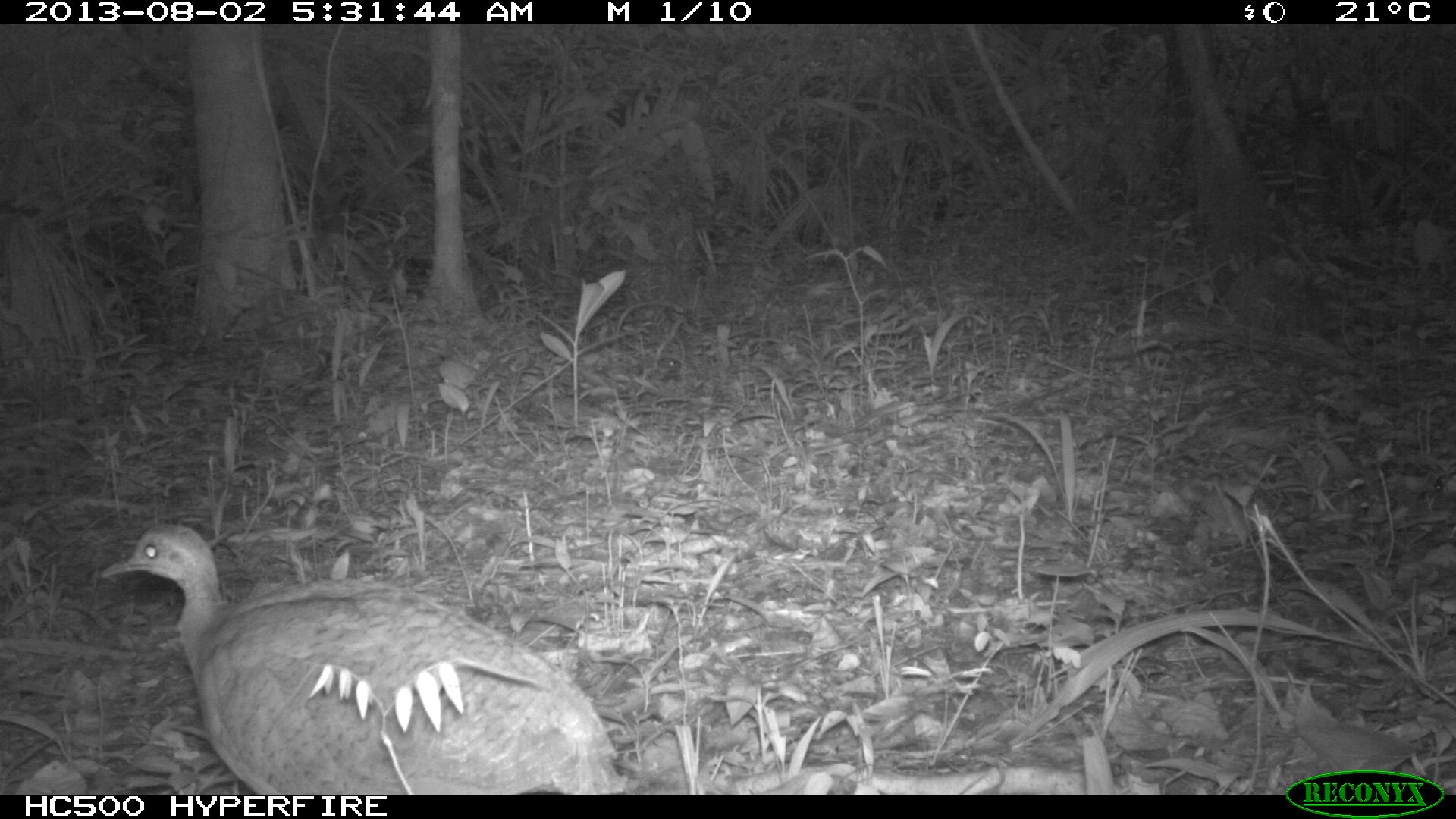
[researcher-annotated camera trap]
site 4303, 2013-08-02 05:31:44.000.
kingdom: Animalia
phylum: Chordata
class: Aves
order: Tinamiformes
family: Tinamidae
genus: Tinamus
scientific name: Tinamus major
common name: great tinamou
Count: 1.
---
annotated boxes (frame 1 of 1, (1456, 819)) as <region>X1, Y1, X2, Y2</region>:
tinamus major: <region>98, 520, 629, 792</region>; <region>1286, 703, 1432, 773</region>